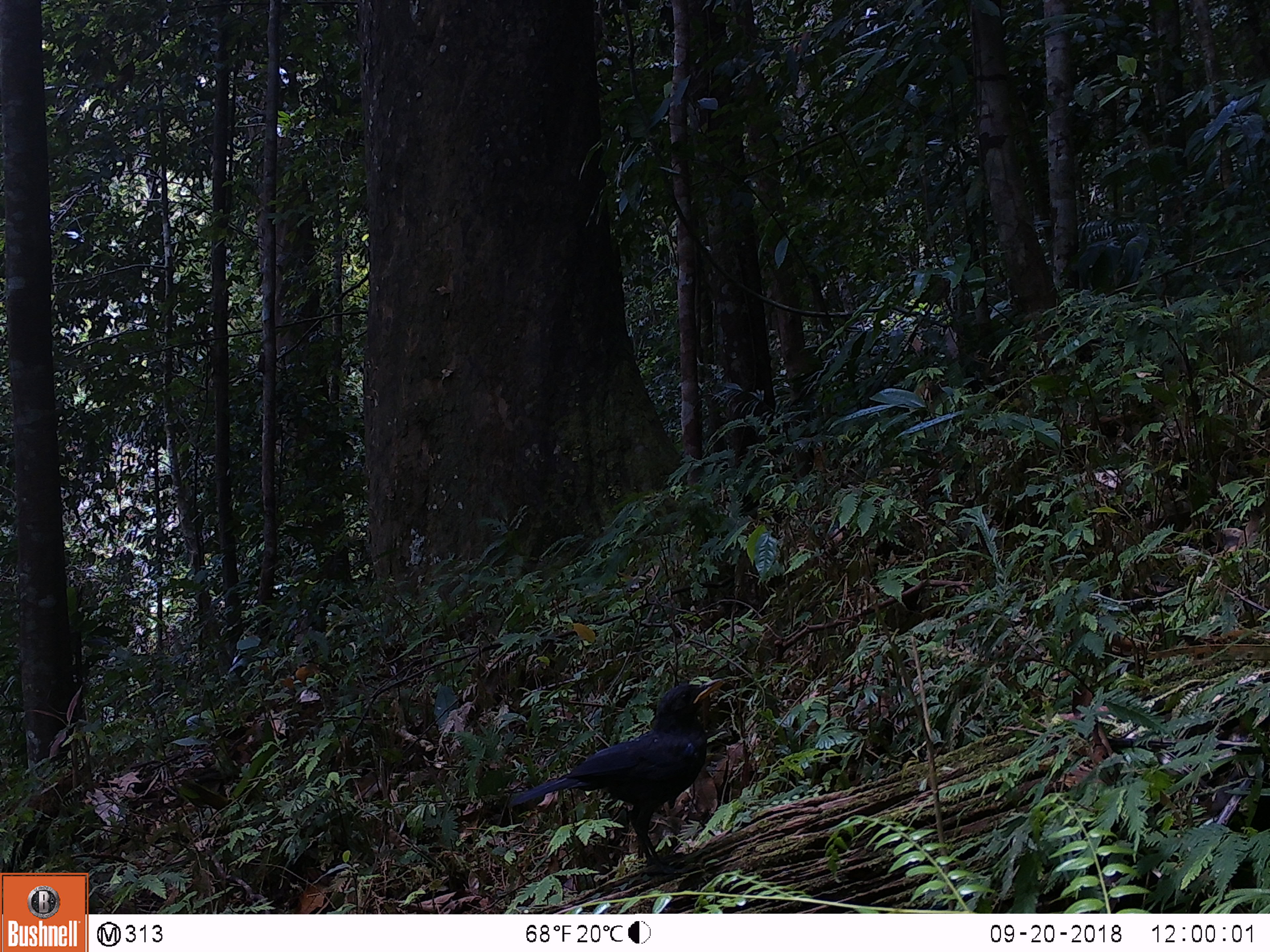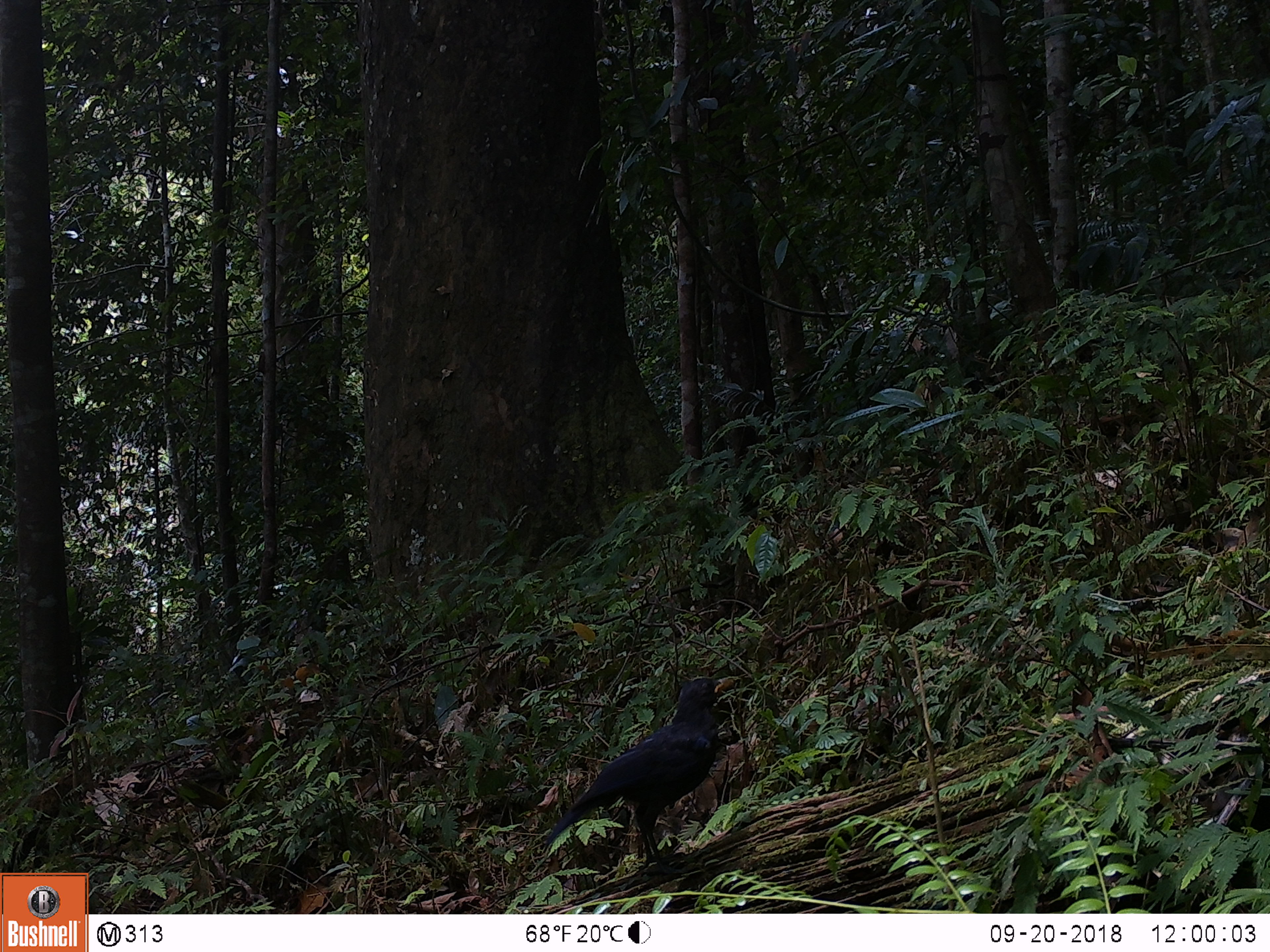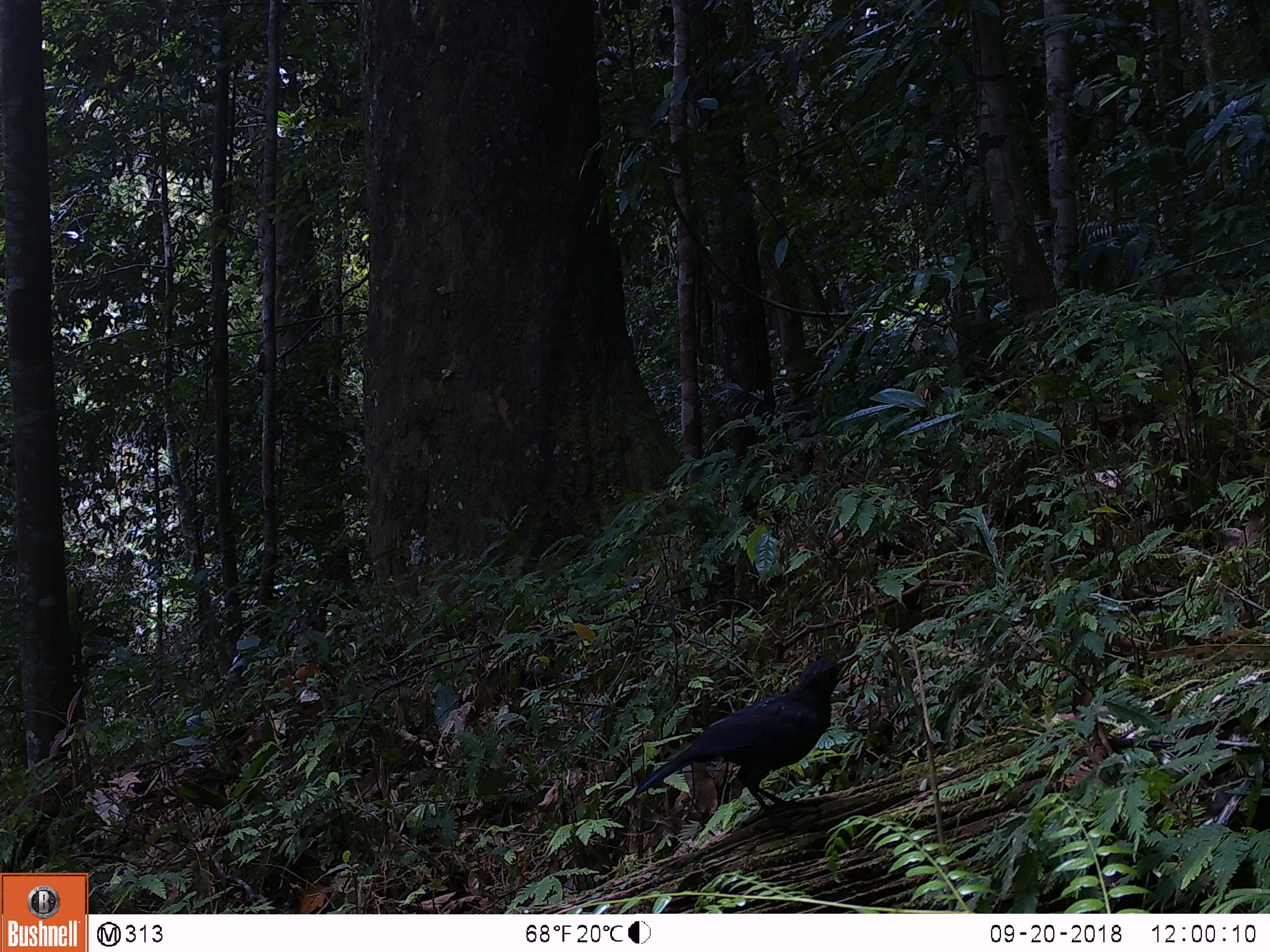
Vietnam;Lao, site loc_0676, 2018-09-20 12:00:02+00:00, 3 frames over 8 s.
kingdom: Animalia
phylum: Chordata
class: Aves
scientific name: Aves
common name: bird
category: unidentified bird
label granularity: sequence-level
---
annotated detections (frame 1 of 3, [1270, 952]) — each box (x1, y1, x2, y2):
unidentified bird: (508, 678, 724, 874)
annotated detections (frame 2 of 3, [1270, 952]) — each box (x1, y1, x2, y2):
unidentified bird: (546, 678, 734, 874)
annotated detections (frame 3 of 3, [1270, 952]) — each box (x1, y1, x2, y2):
unidentified bird: (634, 654, 862, 831)